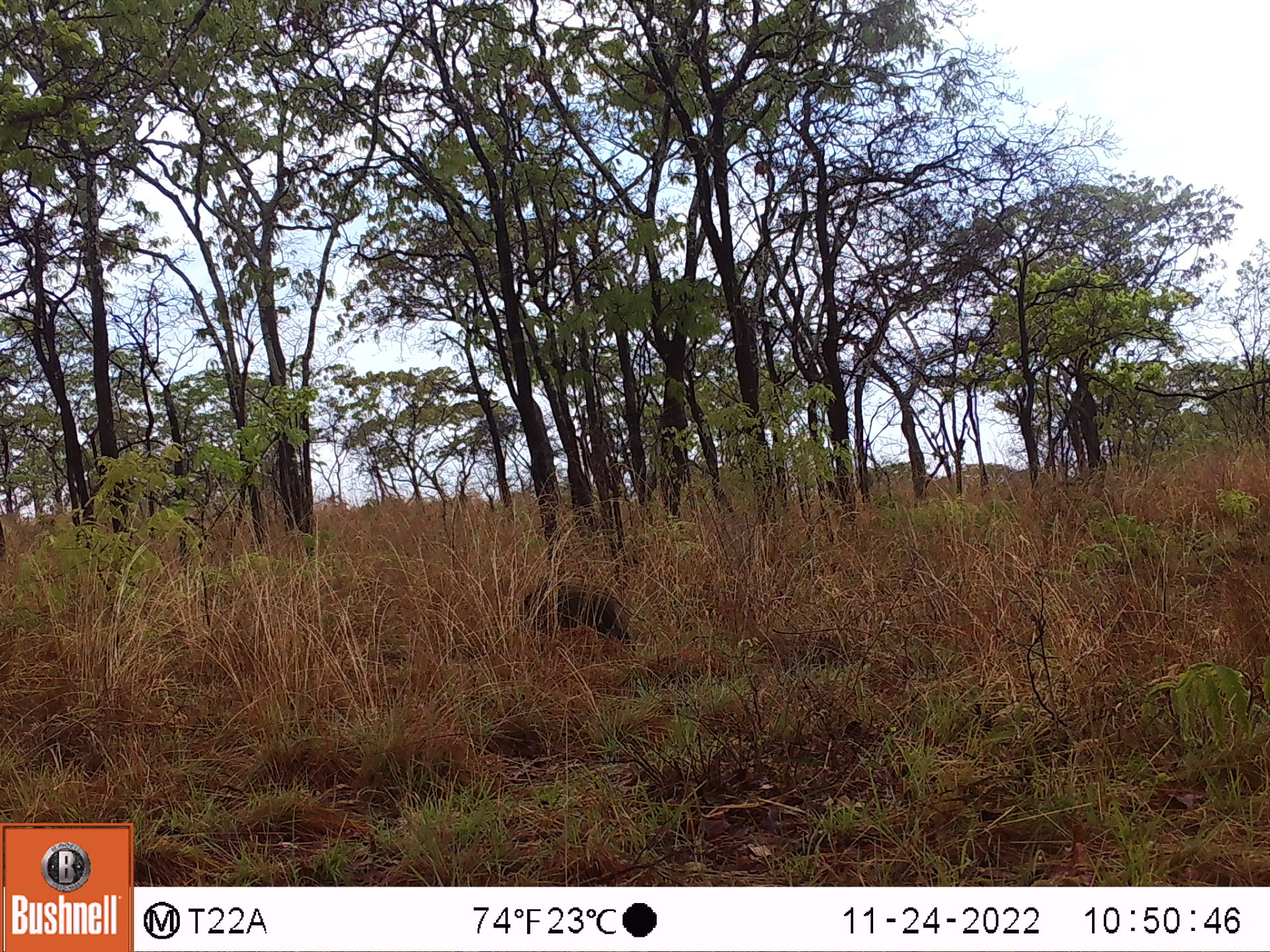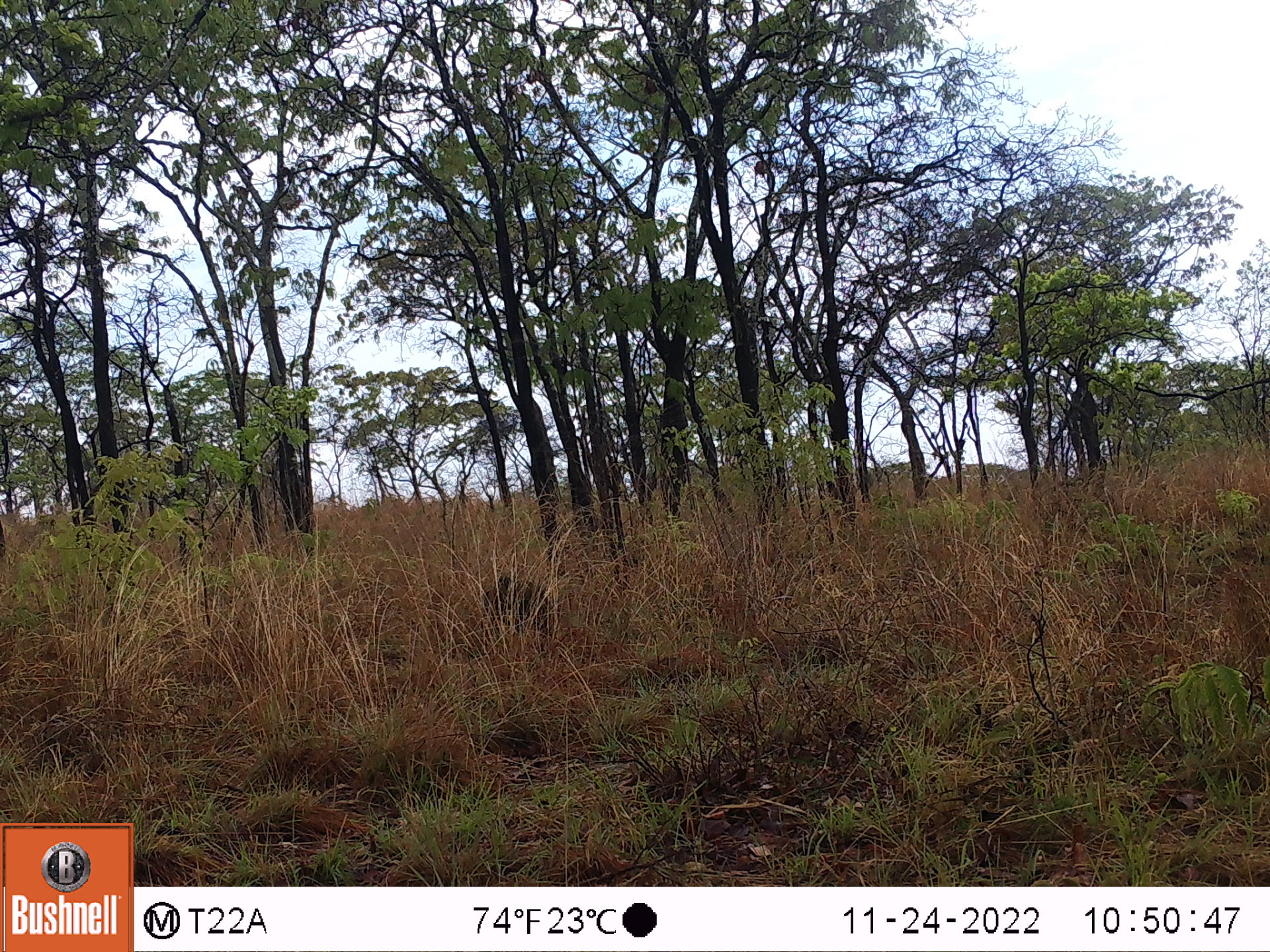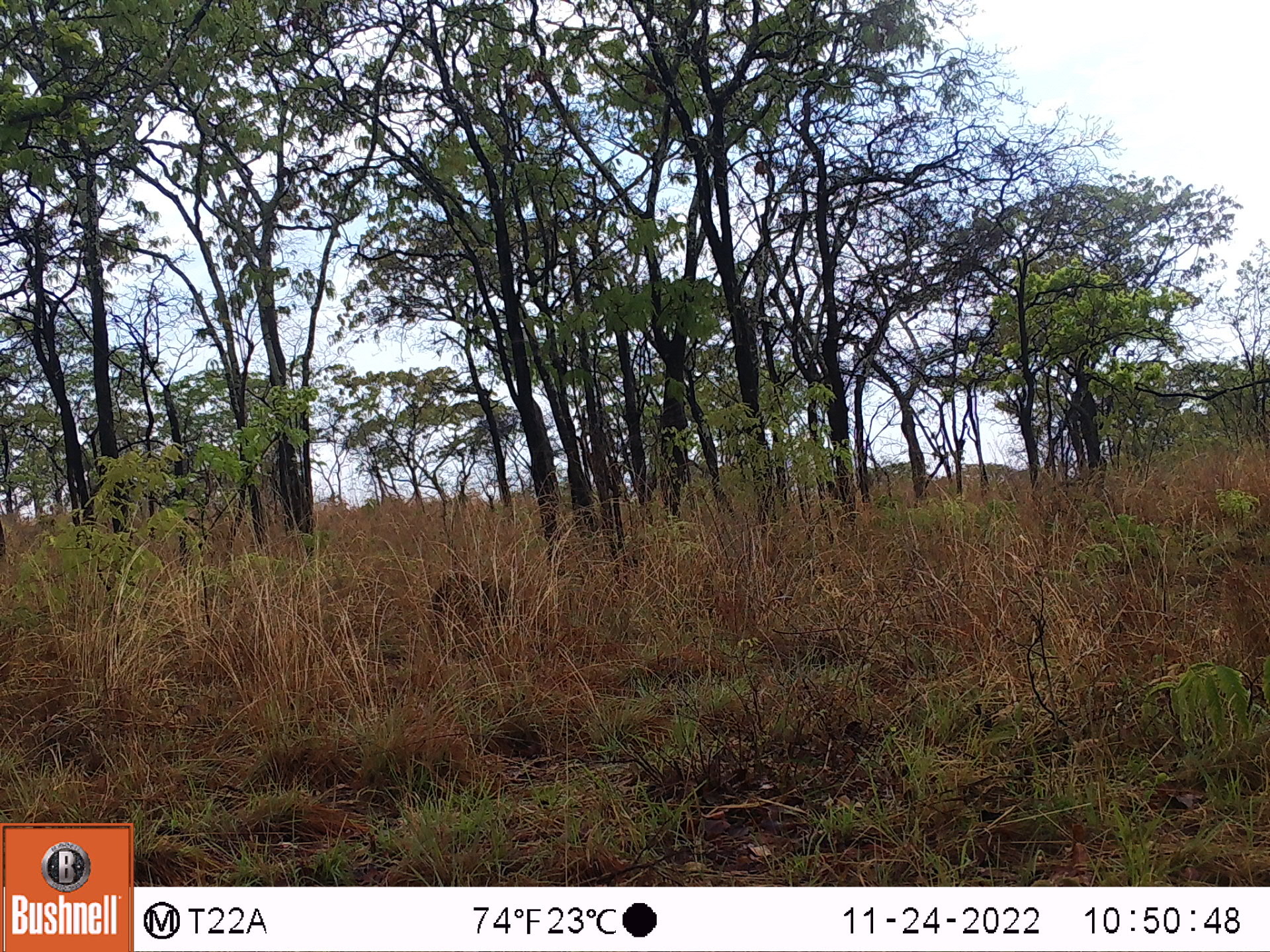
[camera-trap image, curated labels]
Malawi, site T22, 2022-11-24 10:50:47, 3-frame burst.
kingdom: Animalia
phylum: Chordata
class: Mammalia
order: Artiodactyla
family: Suidae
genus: Potamochoerus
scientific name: Potamochoerus larvatus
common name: bushpig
Bushpig (Potamochoerus larvatus), count 1.